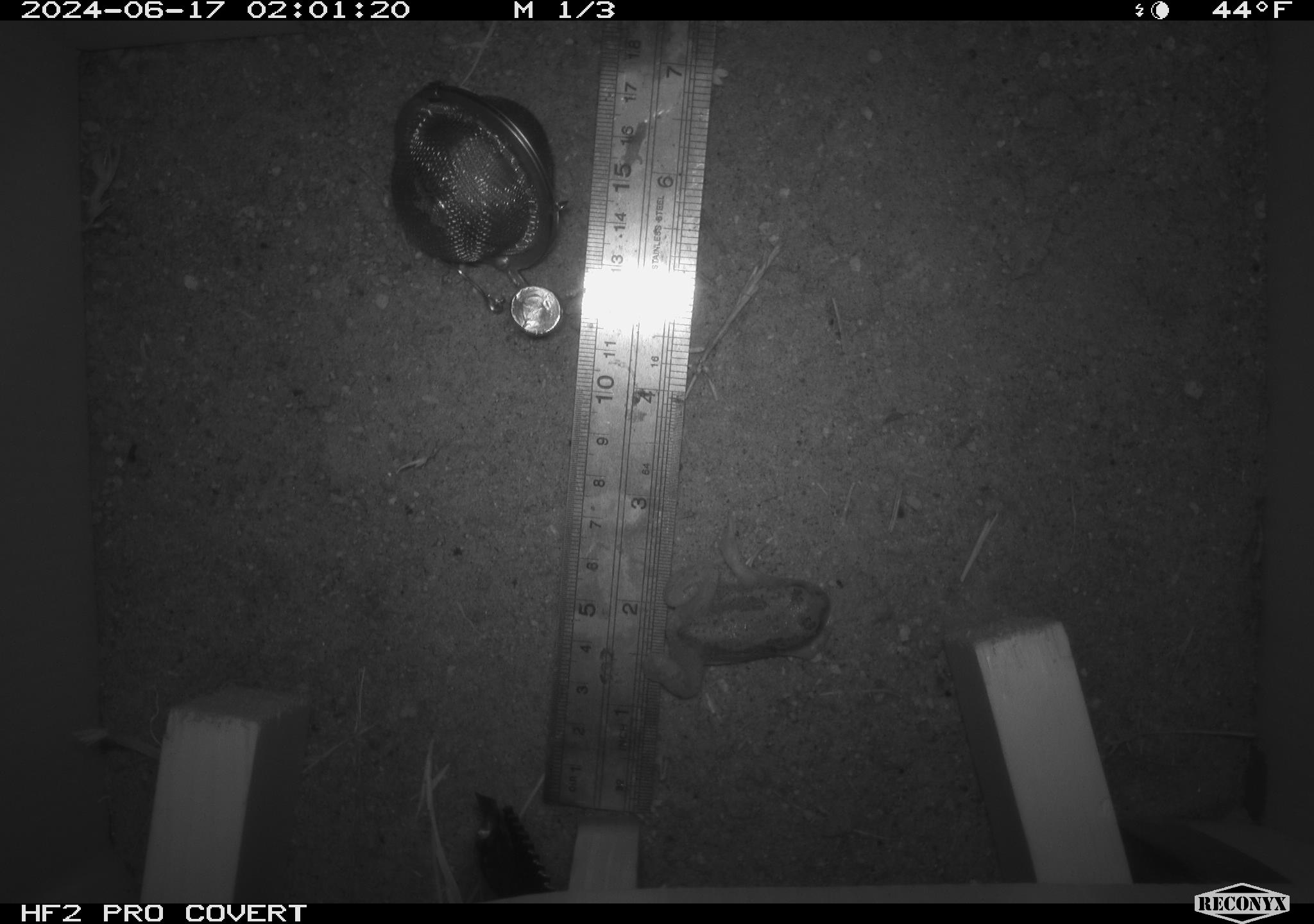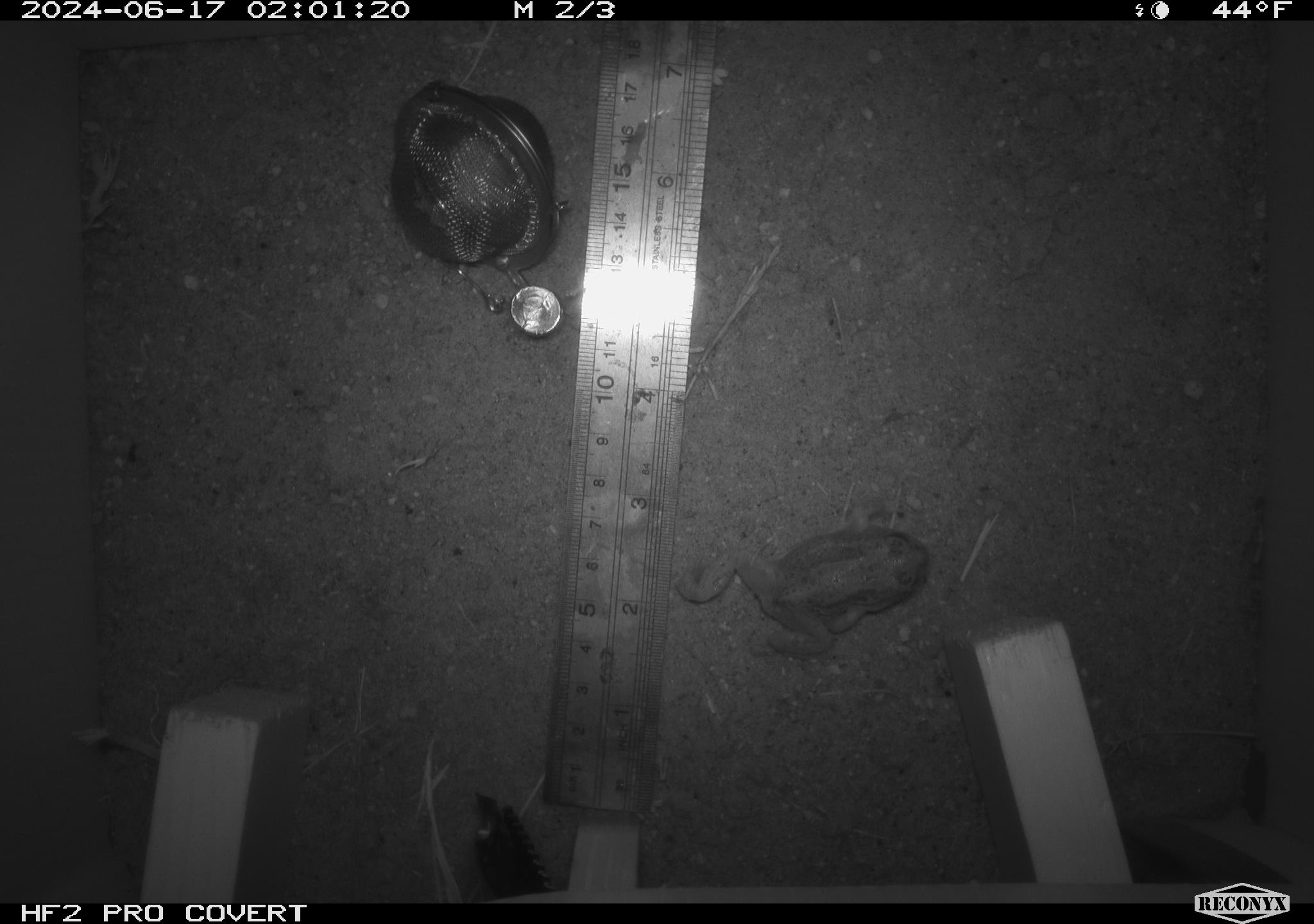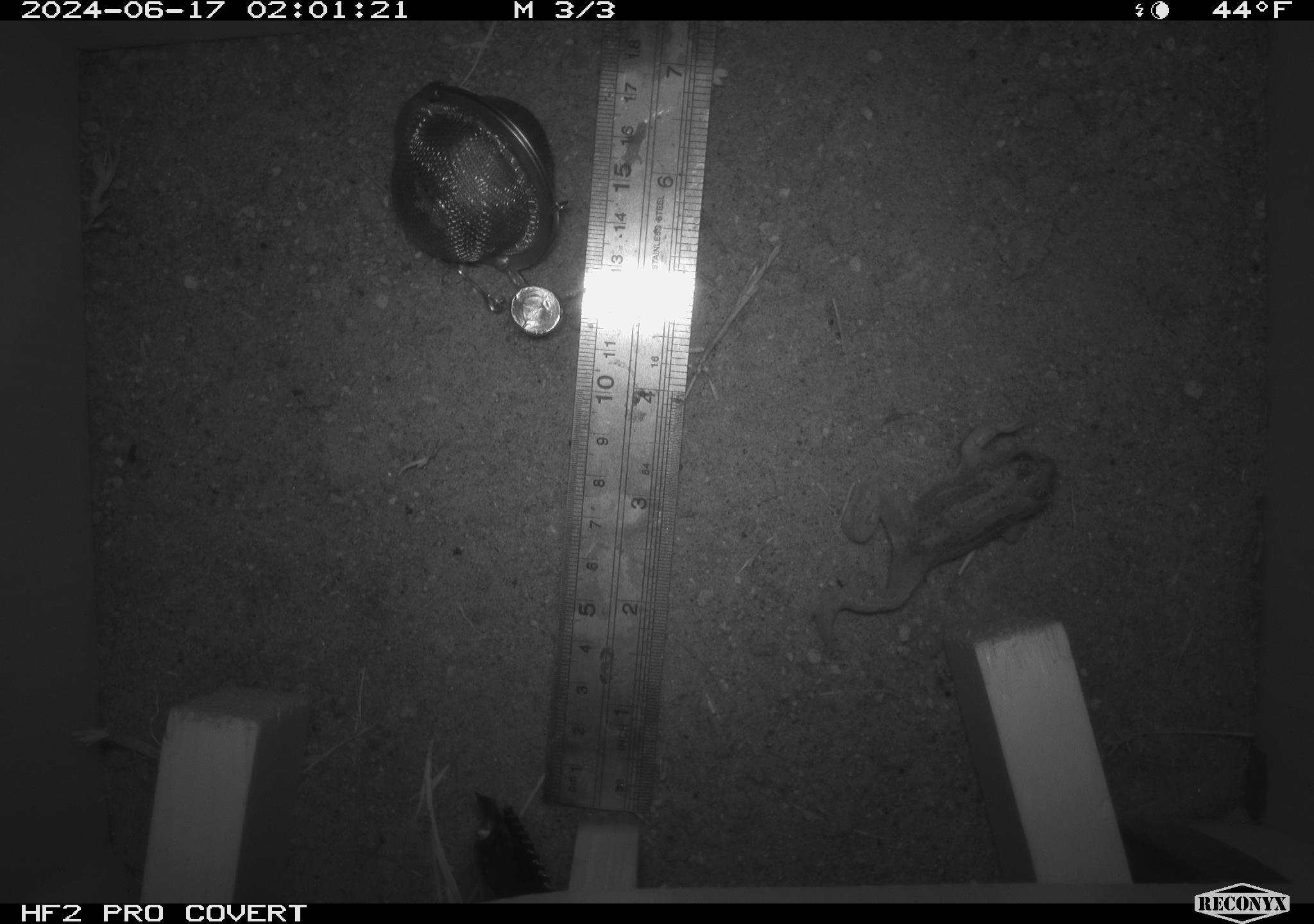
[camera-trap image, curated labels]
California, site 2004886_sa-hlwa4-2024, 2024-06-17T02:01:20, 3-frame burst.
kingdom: Animalia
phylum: Chordata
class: Amphibia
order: Anura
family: Hylidae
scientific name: Hylidae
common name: hylids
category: hylidae species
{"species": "hylidae species (hylids) (Hylidae)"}